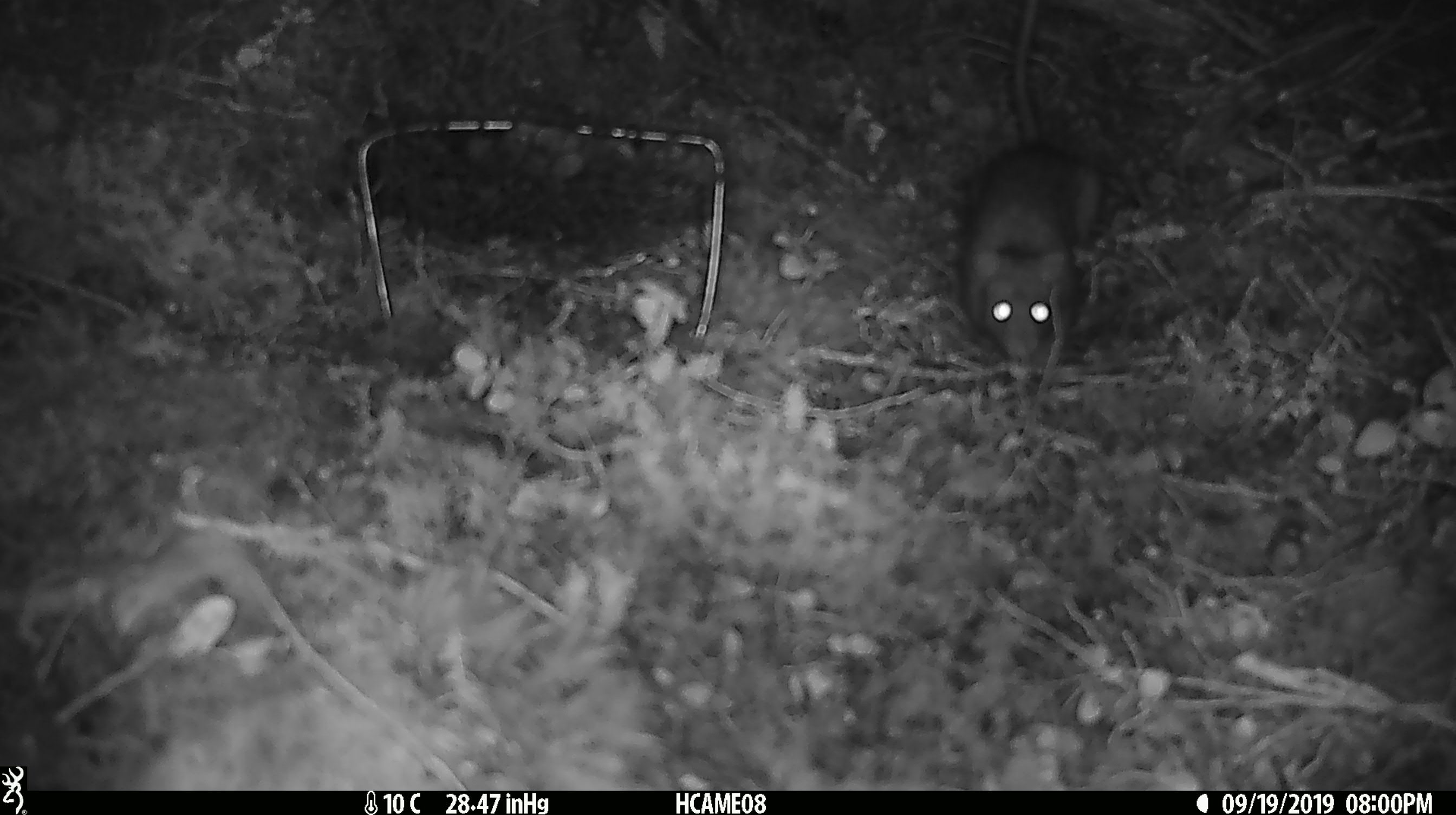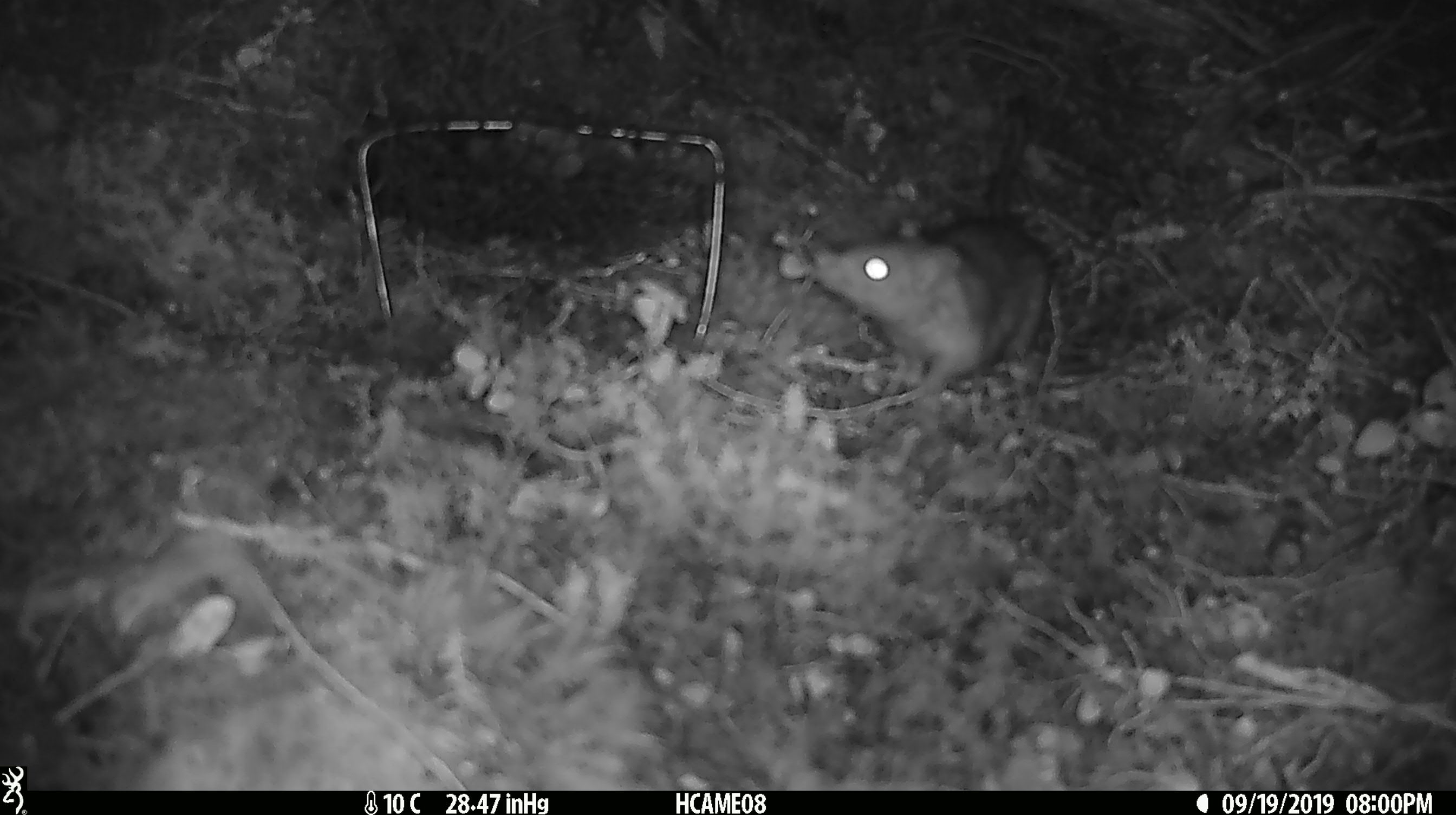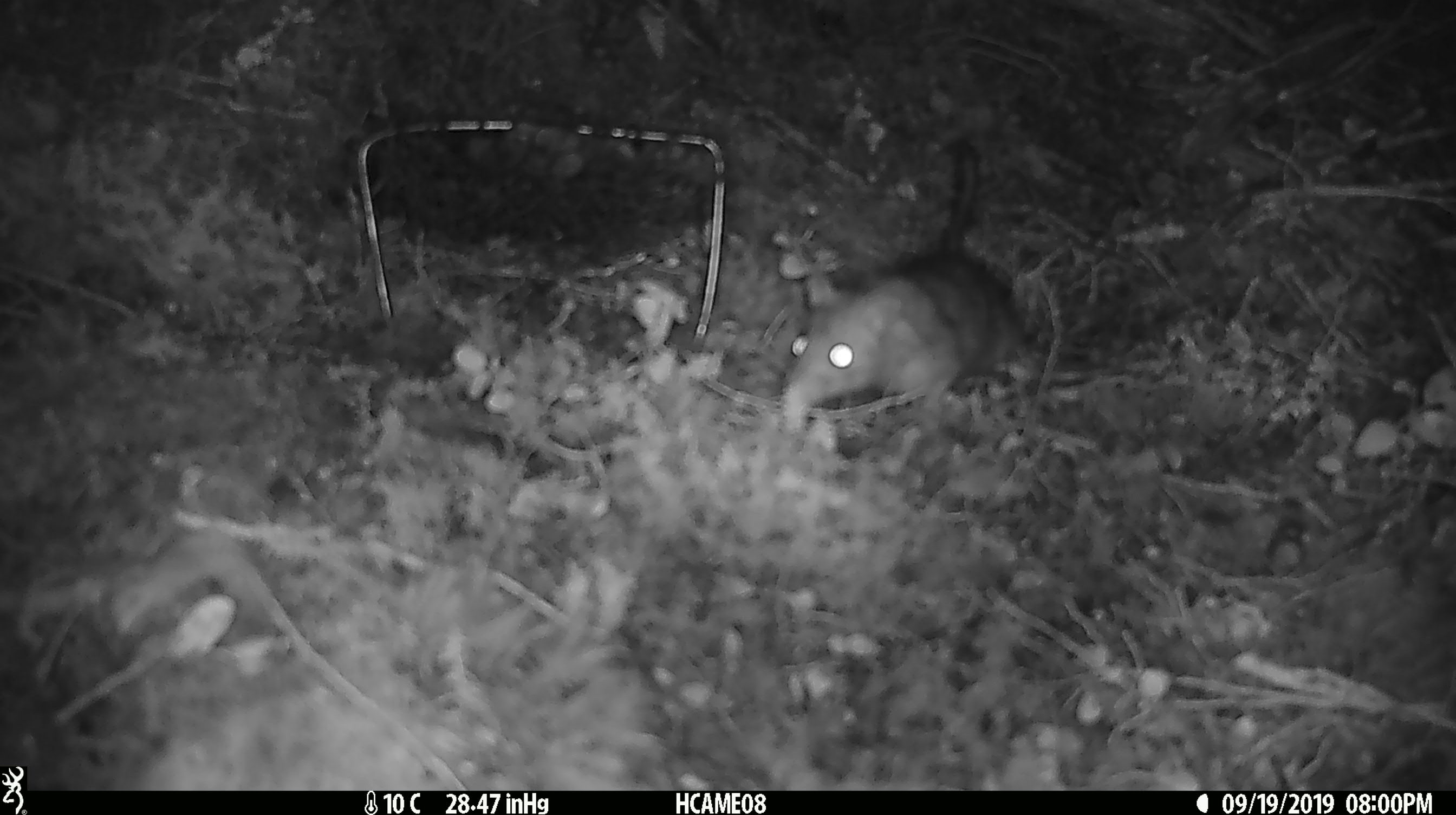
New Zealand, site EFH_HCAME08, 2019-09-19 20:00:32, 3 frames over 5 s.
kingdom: Animalia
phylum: Chordata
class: Mammalia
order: Rodentia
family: Muridae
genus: Rattus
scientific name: Rattus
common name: rat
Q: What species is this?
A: Rat (Rattus).